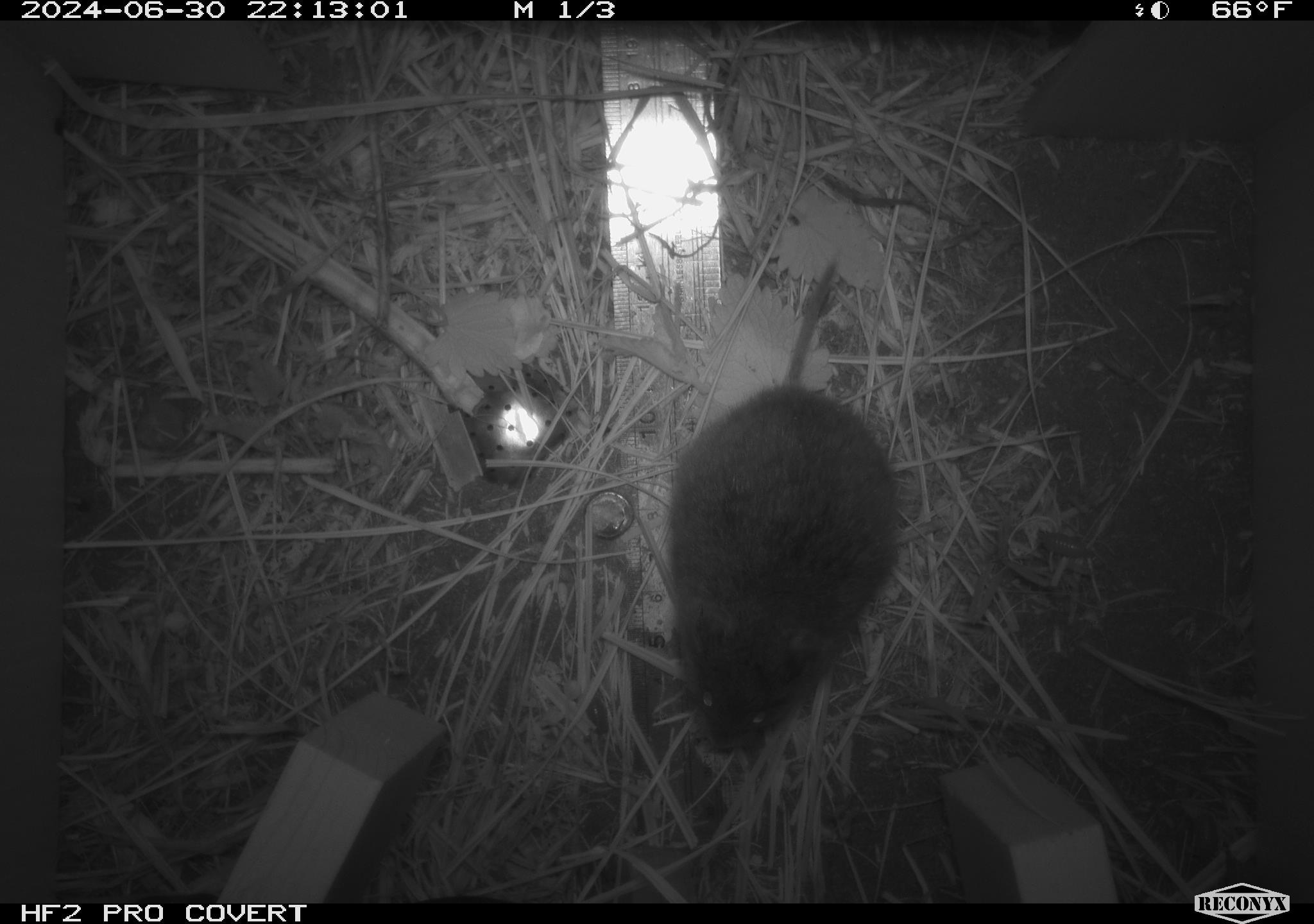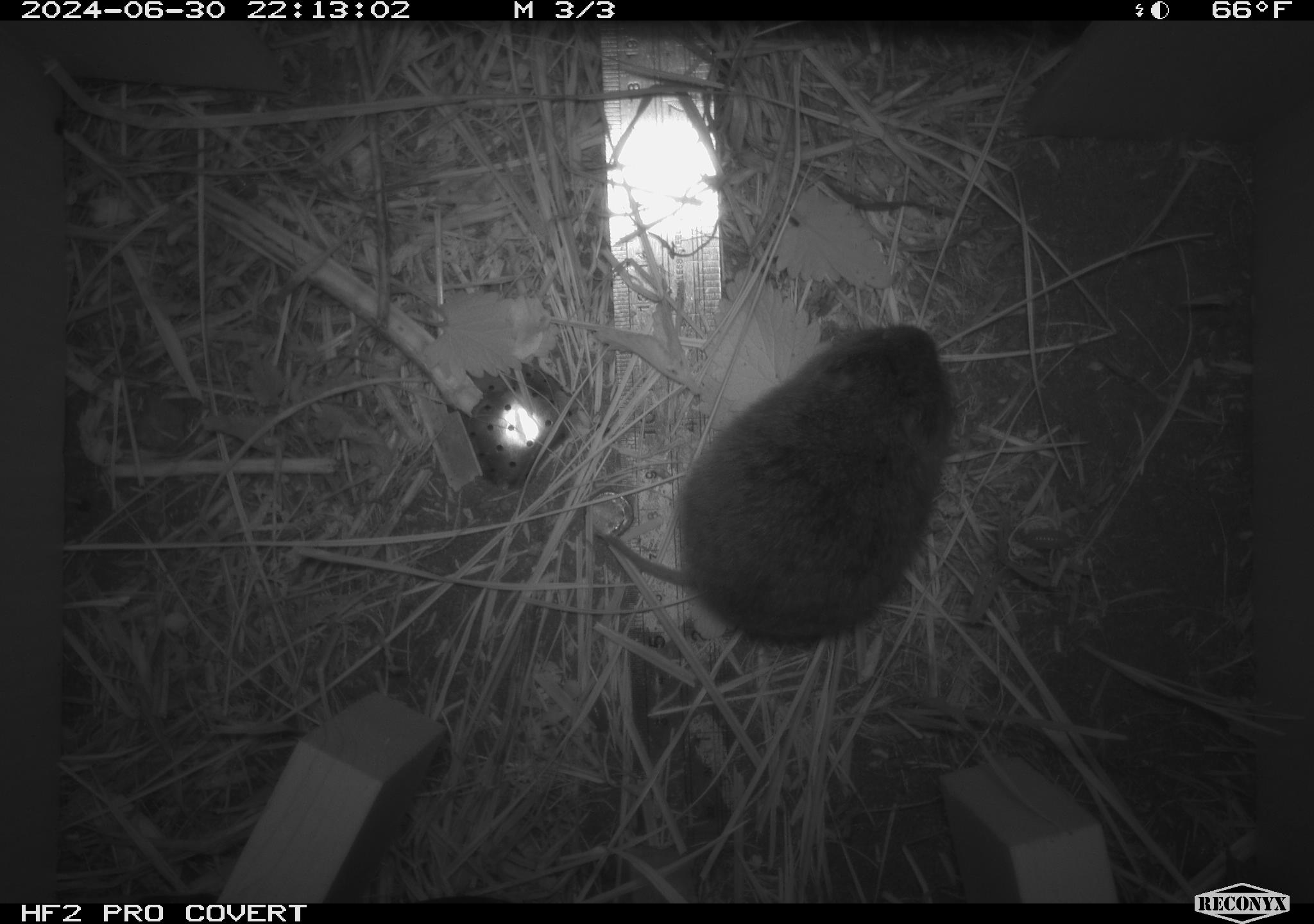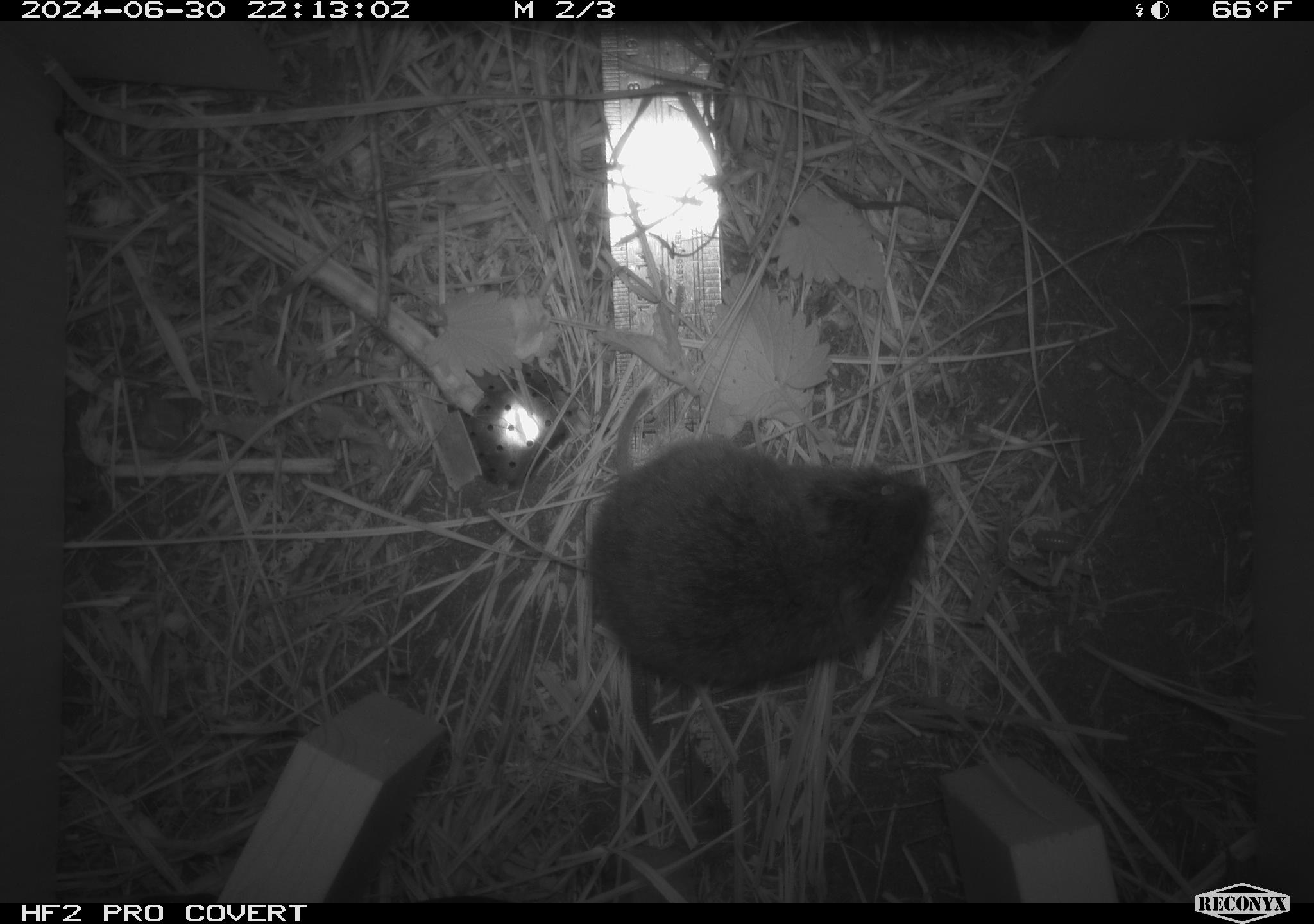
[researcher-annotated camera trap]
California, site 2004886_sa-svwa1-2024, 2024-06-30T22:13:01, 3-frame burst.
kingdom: Animalia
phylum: Chordata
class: Mammalia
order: Rodentia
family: Cricetidae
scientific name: Arvicolinae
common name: voles, lemmings, and muskrats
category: arvicolinae subfamily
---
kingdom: Animalia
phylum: Arthropoda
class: Malacostraca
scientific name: Malacostraca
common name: amphipods, crabs, isopods, krill, lobsters and shrimps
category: malacostracan